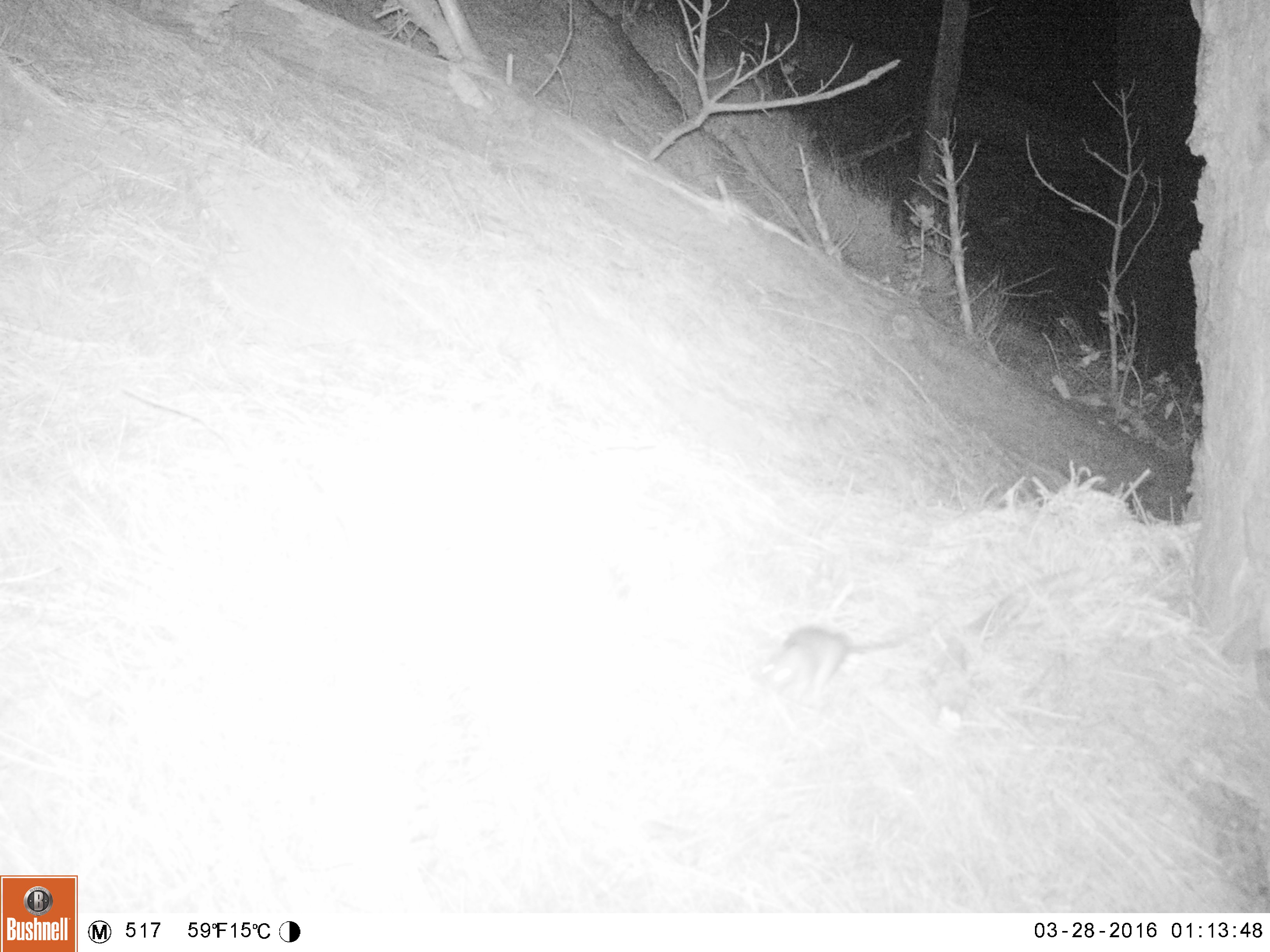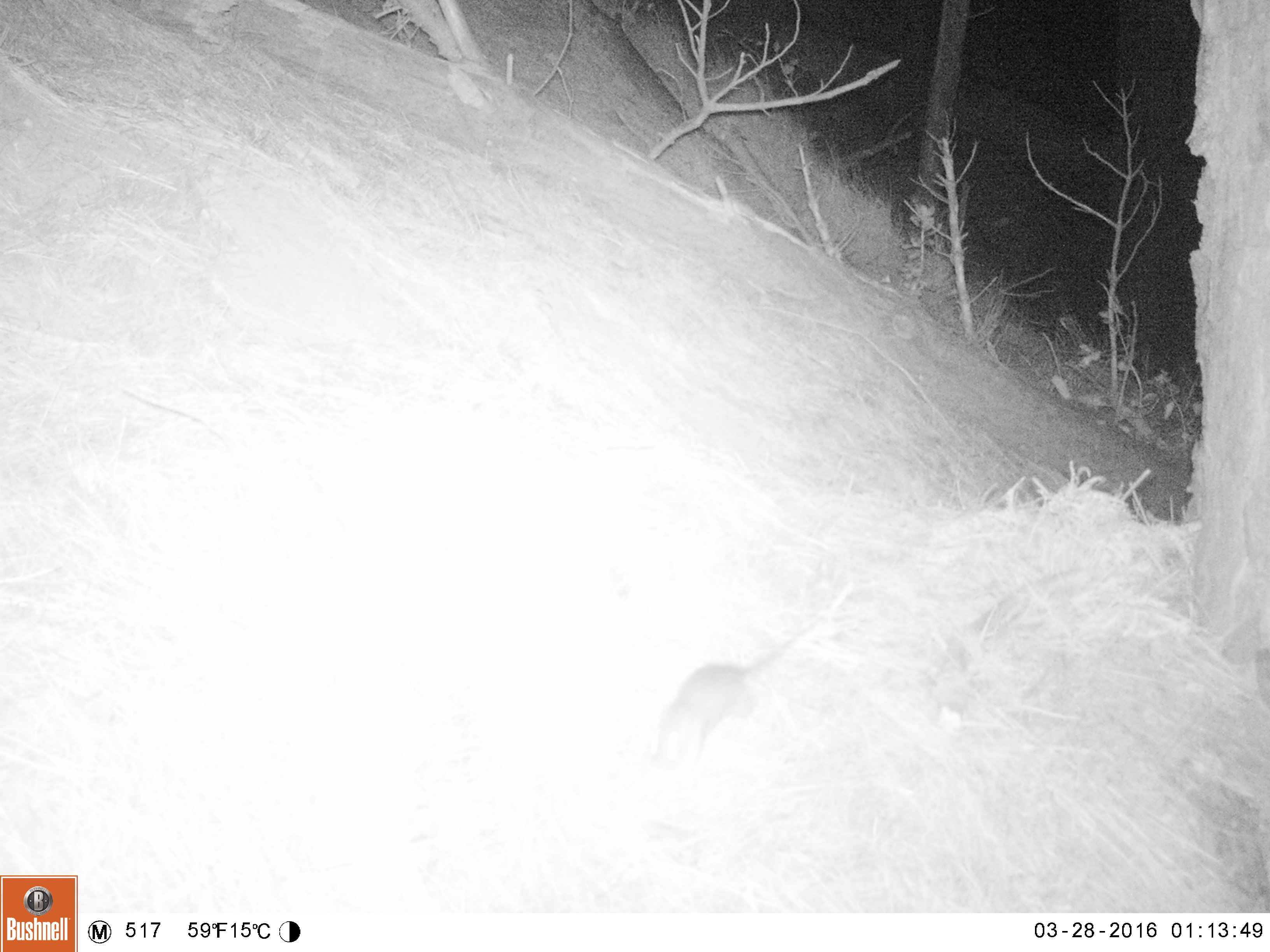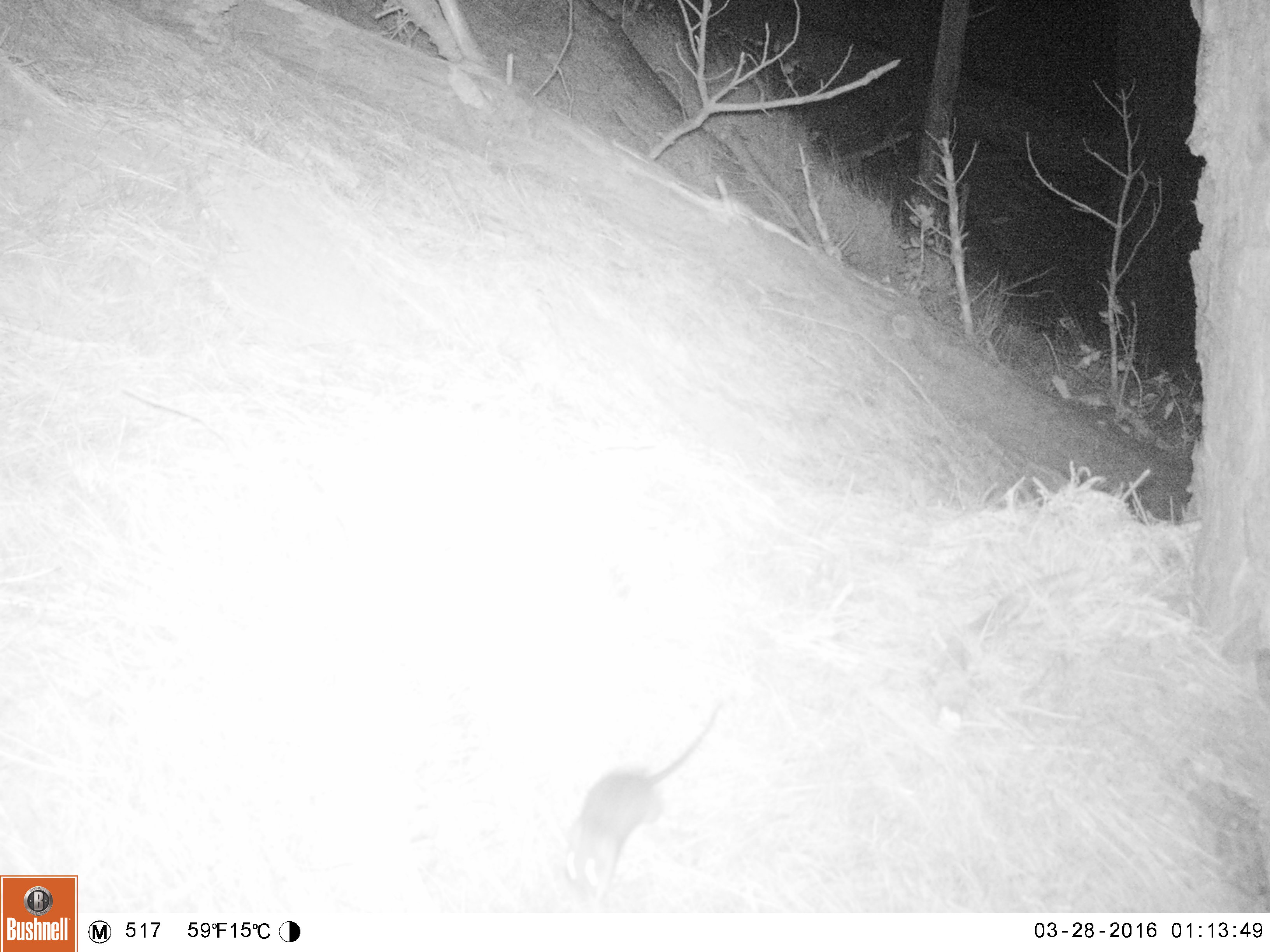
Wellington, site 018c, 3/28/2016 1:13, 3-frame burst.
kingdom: Animalia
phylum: Chordata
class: Mammalia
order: Rodentia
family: Muridae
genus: Rattus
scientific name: Rattus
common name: rat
Rat (Rattus).